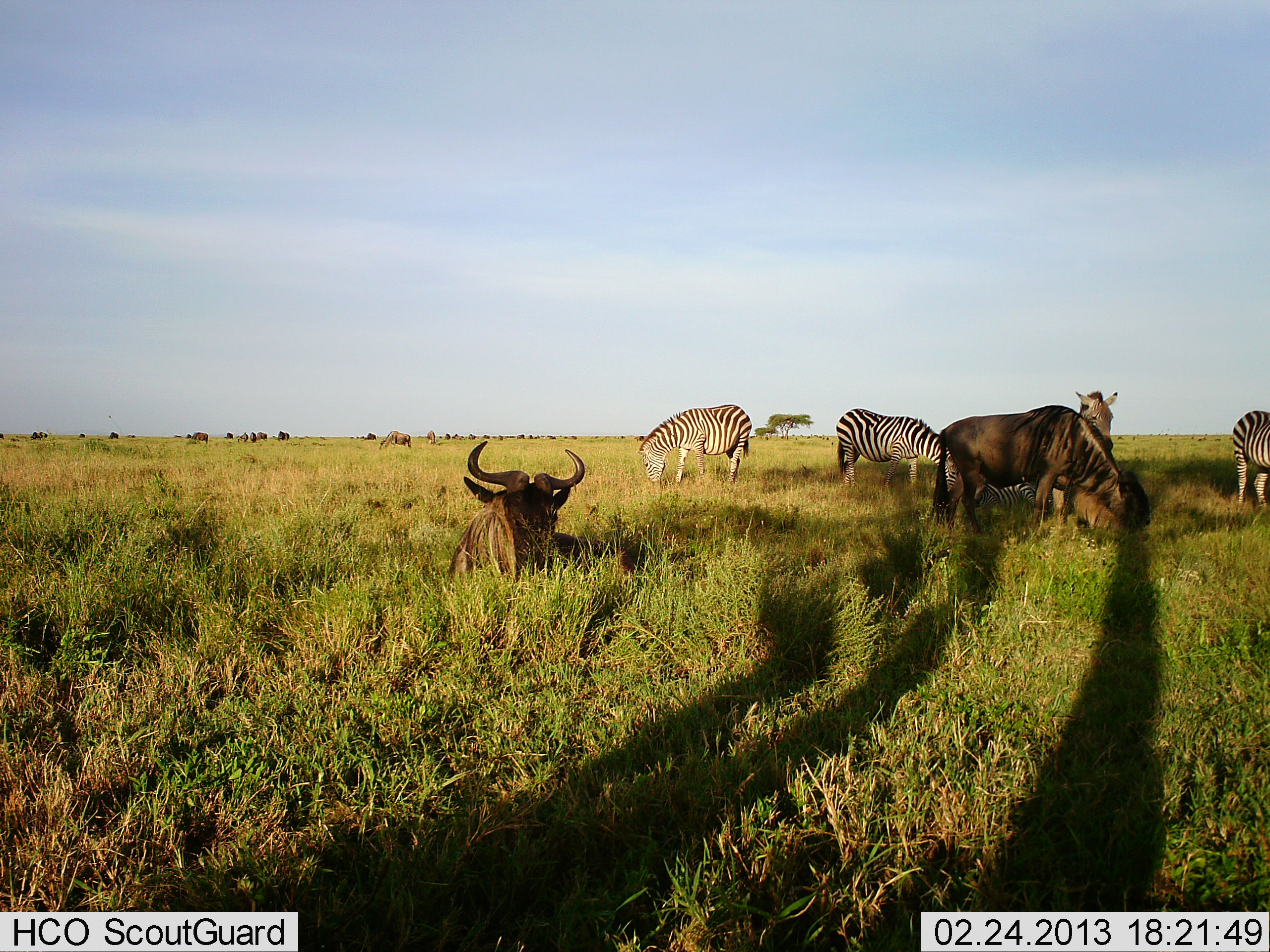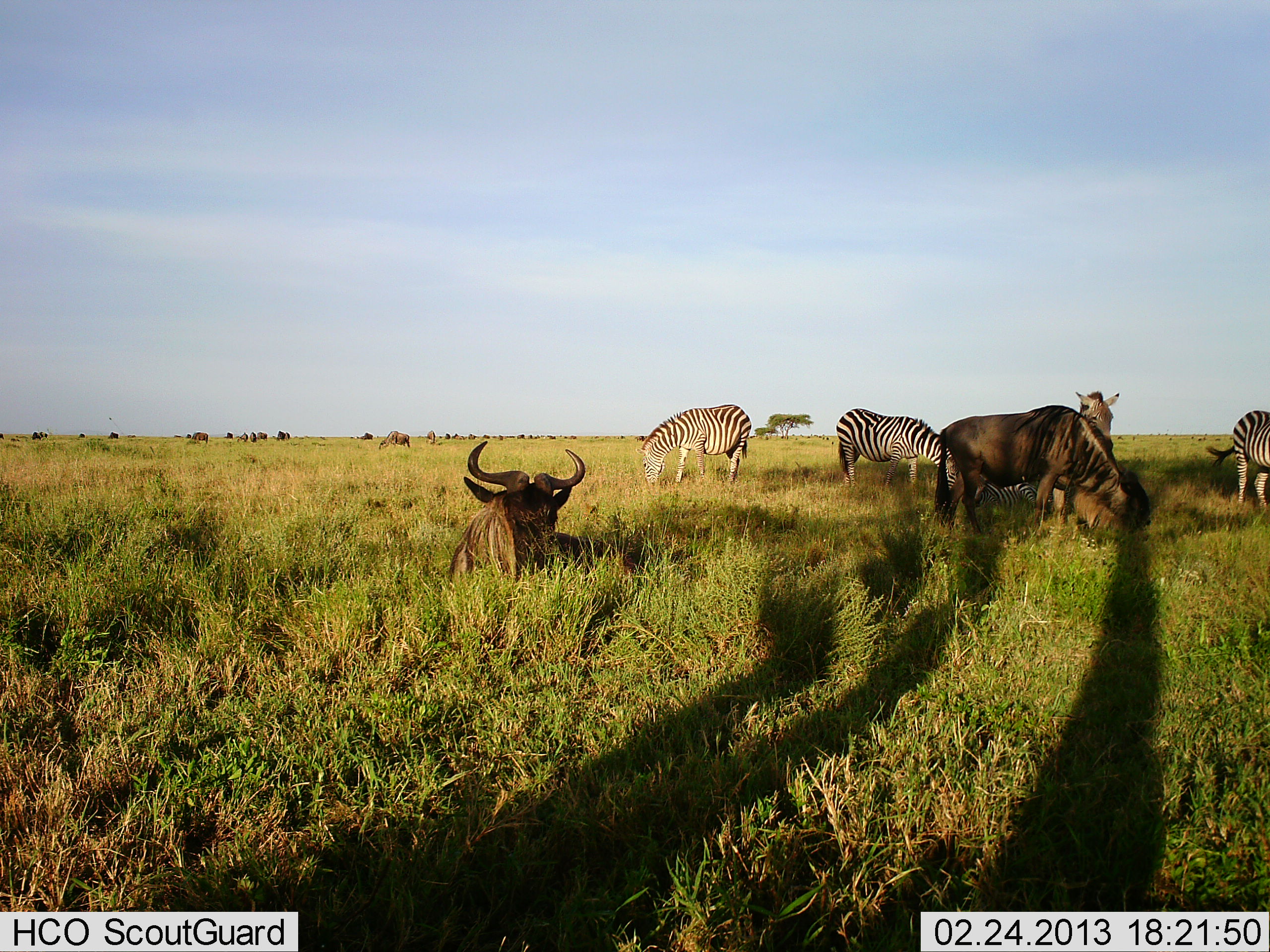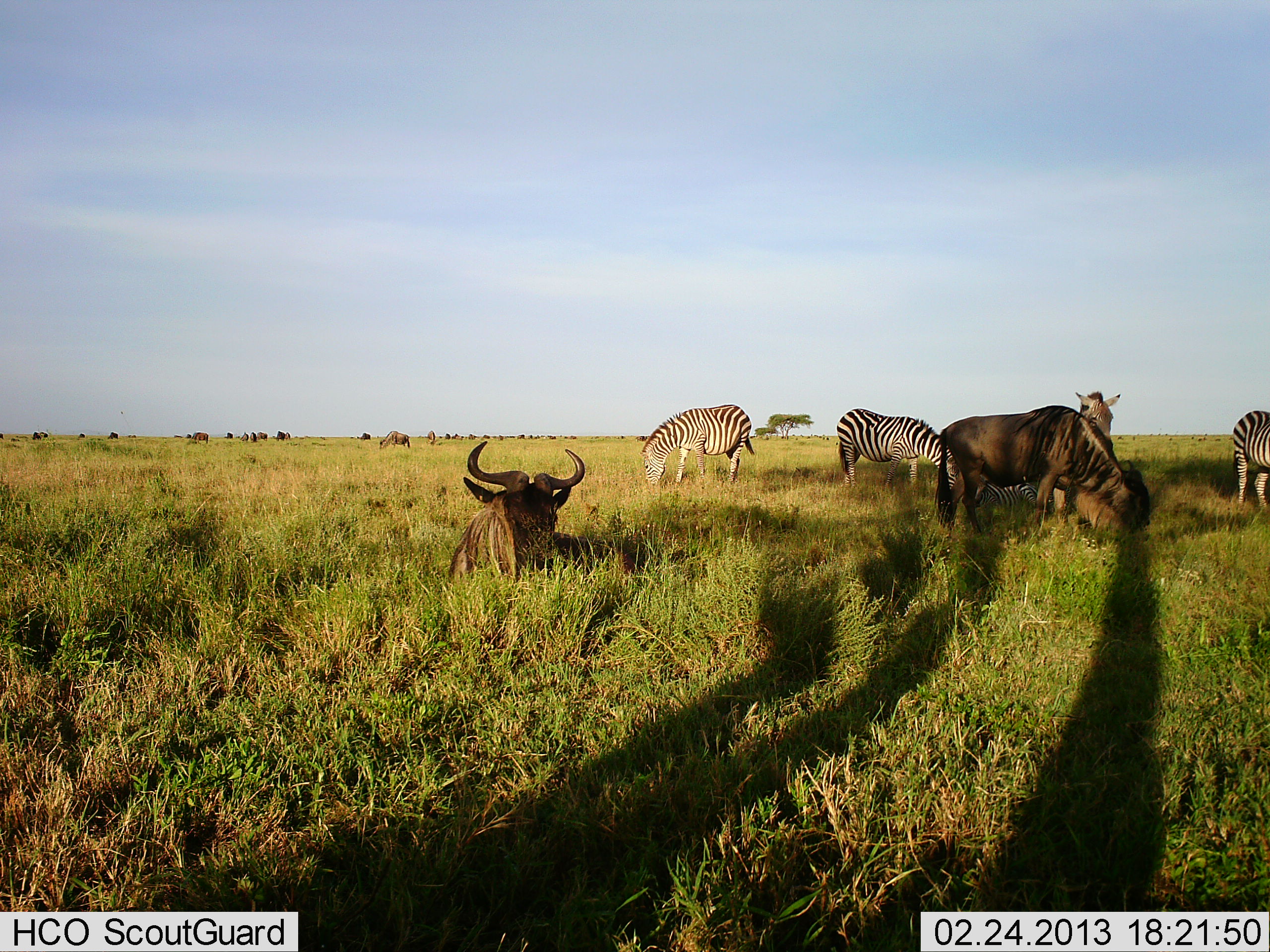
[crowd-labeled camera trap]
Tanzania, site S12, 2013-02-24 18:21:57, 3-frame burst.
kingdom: Animalia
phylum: Chordata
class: Mammalia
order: Artiodactyla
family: Bovidae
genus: Connochaetes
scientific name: Connochaetes taurinus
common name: blue wildebeest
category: wildebeest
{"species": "wildebeest (blue wildebeest) (Connochaetes taurinus)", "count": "2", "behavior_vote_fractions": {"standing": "53%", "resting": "100%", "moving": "0%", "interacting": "0%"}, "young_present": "0%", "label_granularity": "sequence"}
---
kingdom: Animalia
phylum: Chordata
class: Mammalia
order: Perissodactyla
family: Equidae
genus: Equus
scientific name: Equus quagga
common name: plains zebra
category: zebra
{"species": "zebra (plains zebra) (Equus quagga)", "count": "4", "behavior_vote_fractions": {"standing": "71%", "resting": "0%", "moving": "0%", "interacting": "0%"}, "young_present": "0%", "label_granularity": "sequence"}